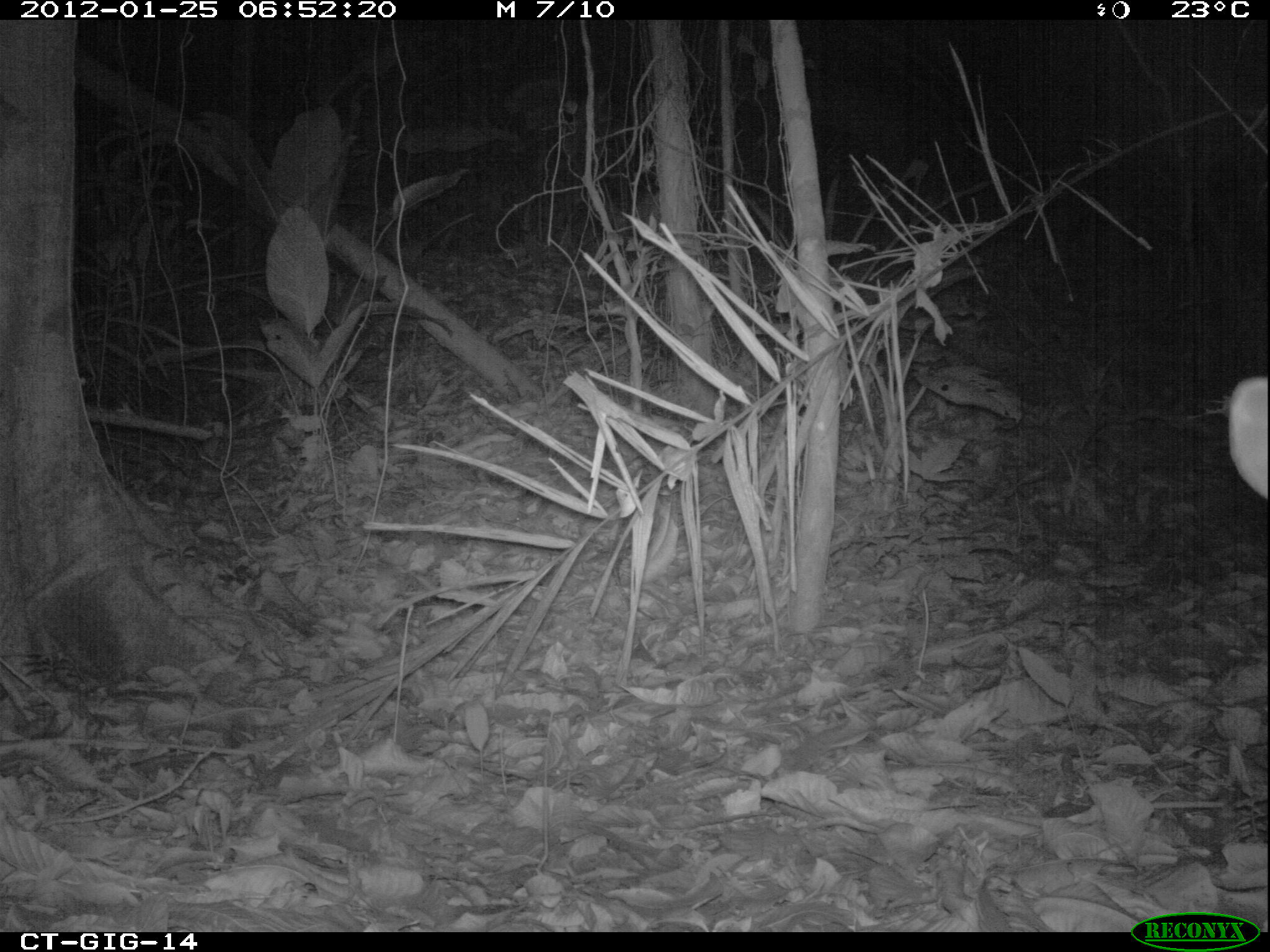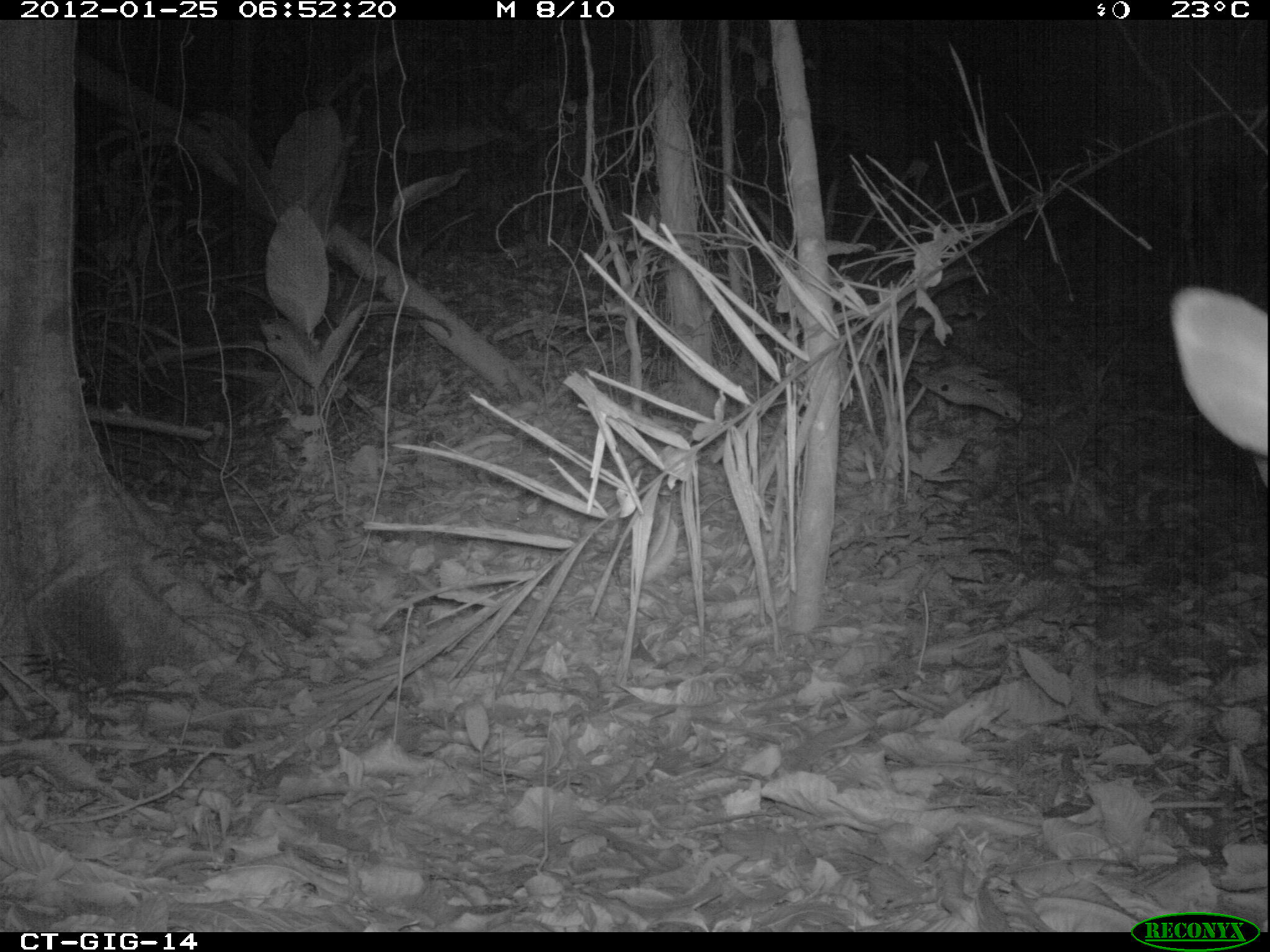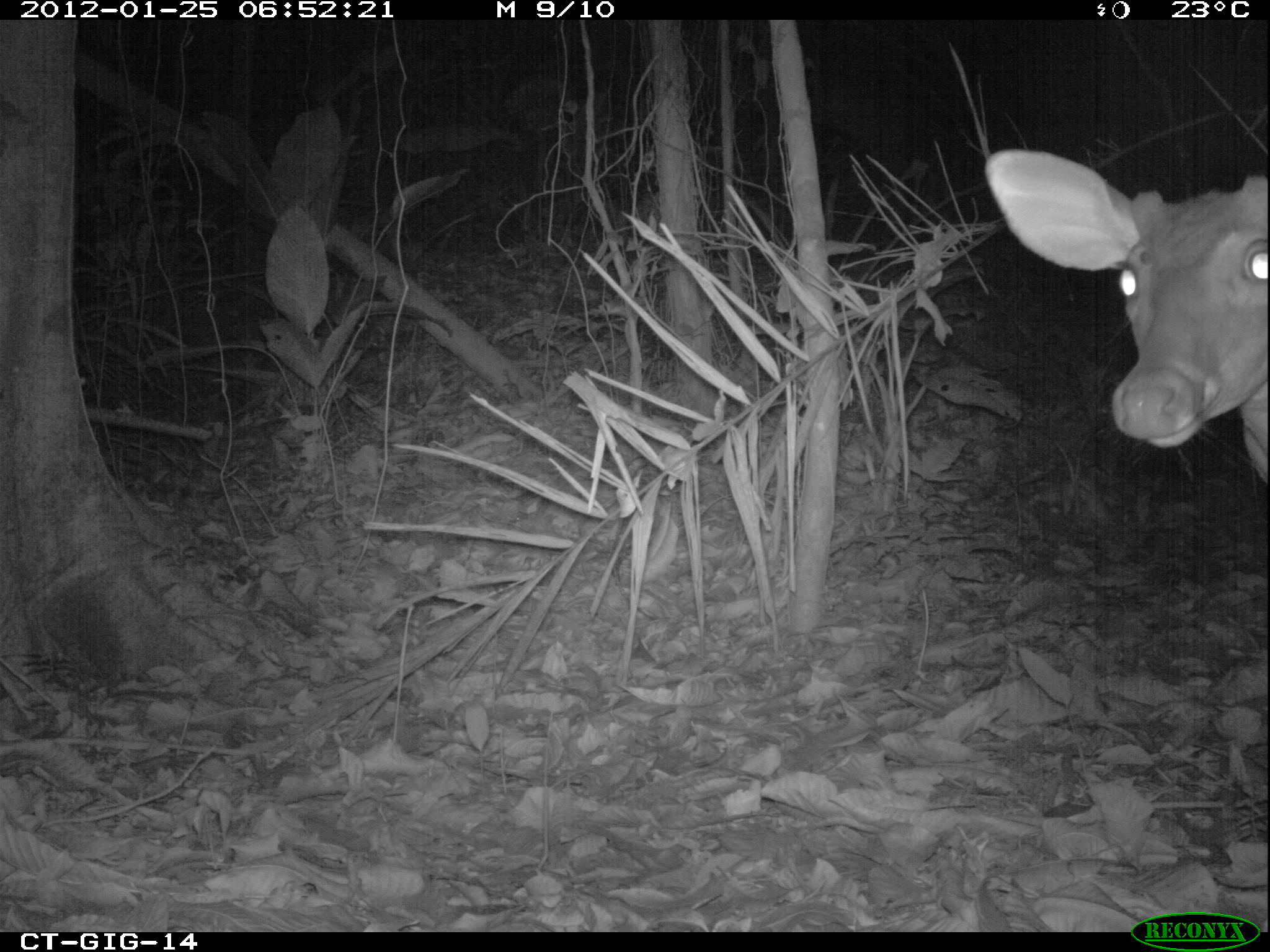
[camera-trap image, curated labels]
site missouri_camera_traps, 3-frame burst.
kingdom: Animalia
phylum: Chordata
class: Mammalia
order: Artiodactyla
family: Cervidae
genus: Odocoileus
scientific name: Odocoileus virginianus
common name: white-tailed deer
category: white tailed deer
White tailed deer (white-tailed deer) (Odocoileus virginianus). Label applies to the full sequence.